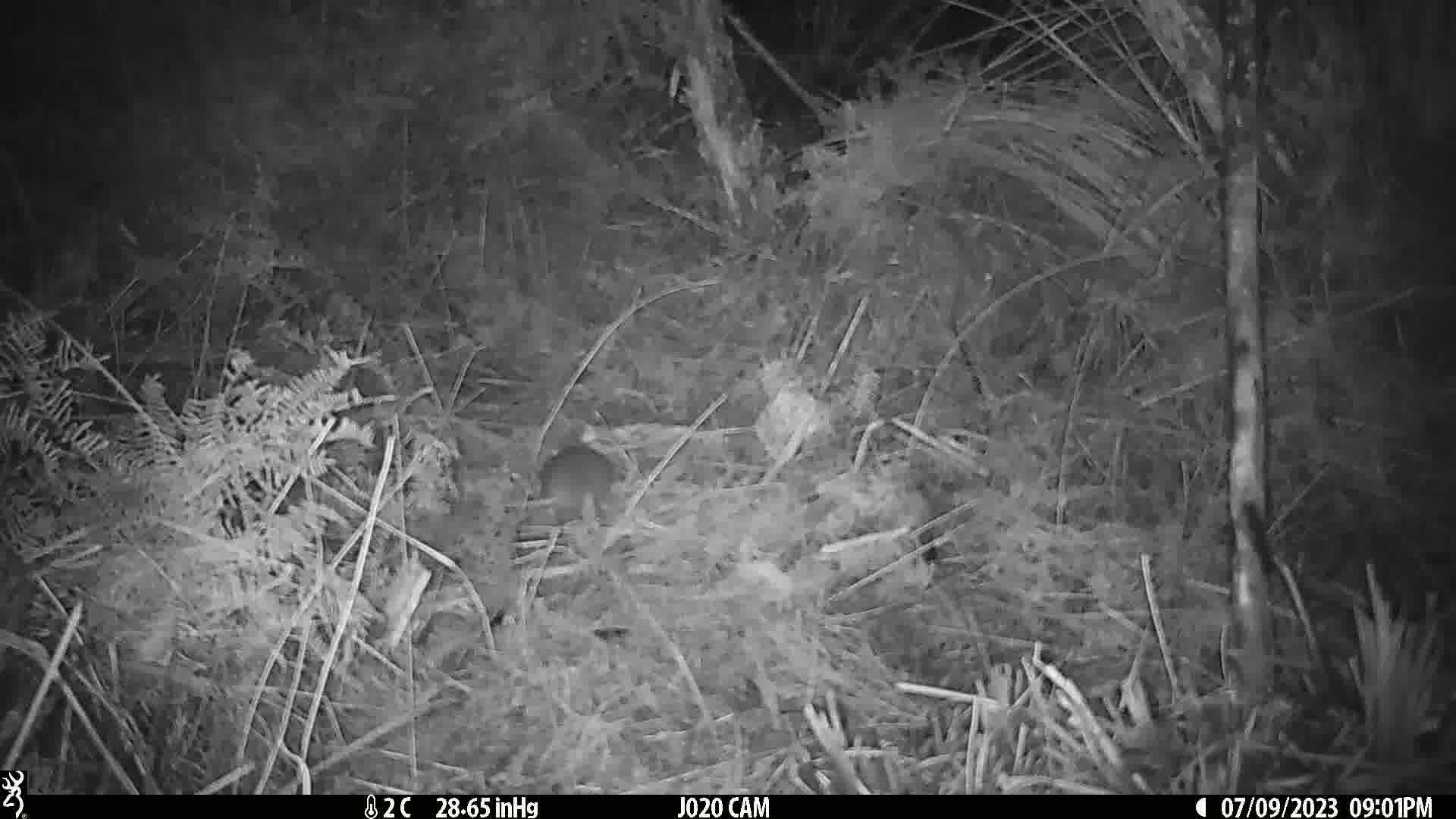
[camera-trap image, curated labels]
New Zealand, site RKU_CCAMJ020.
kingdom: Animalia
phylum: Chordata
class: Mammalia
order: Rodentia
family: Muridae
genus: Rattus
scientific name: Rattus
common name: rat